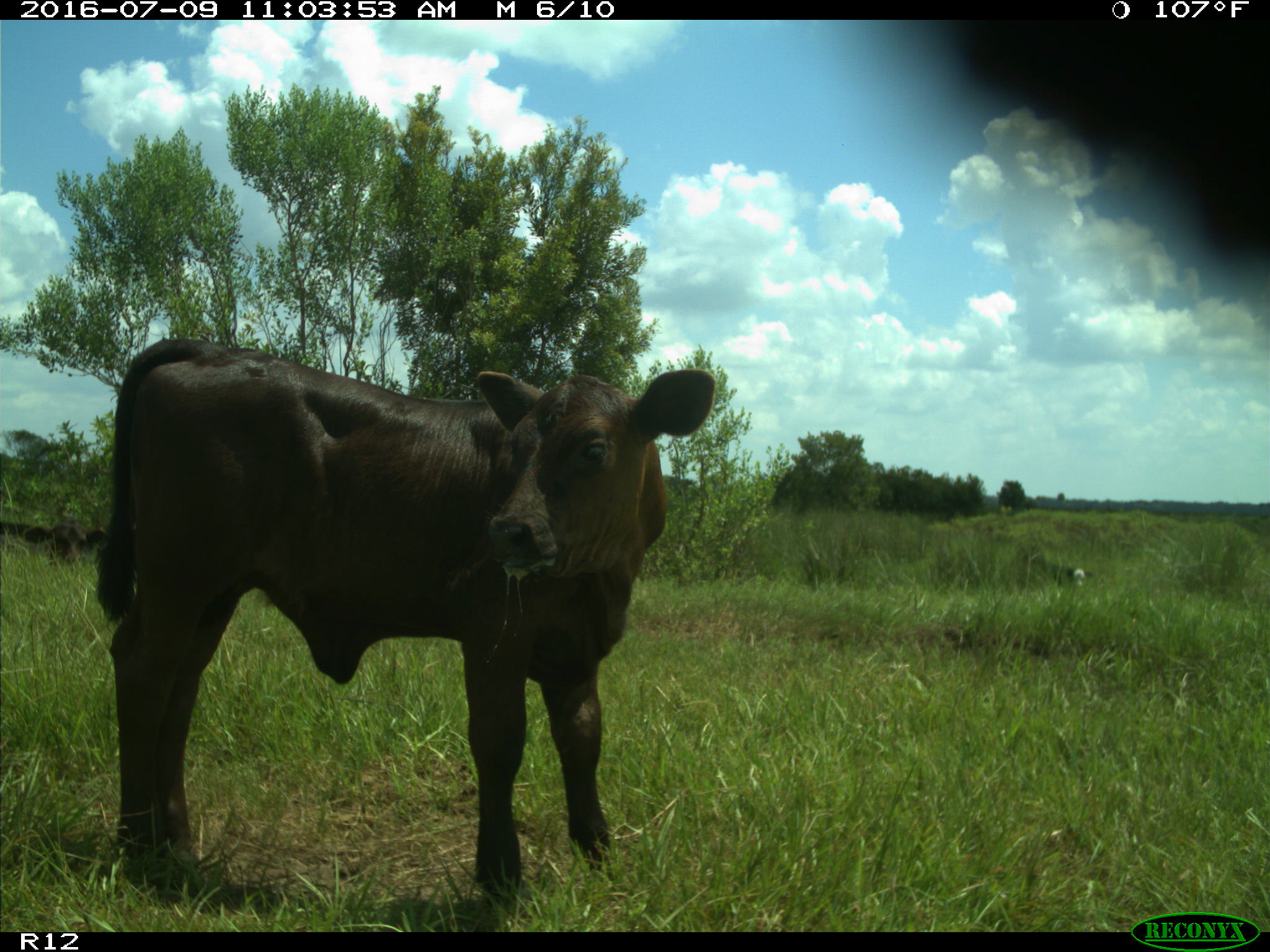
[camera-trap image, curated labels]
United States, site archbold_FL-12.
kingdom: Animalia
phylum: Chordata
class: Mammalia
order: Artiodactyla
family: Bovidae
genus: Bos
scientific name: Bos taurus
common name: domestic cow